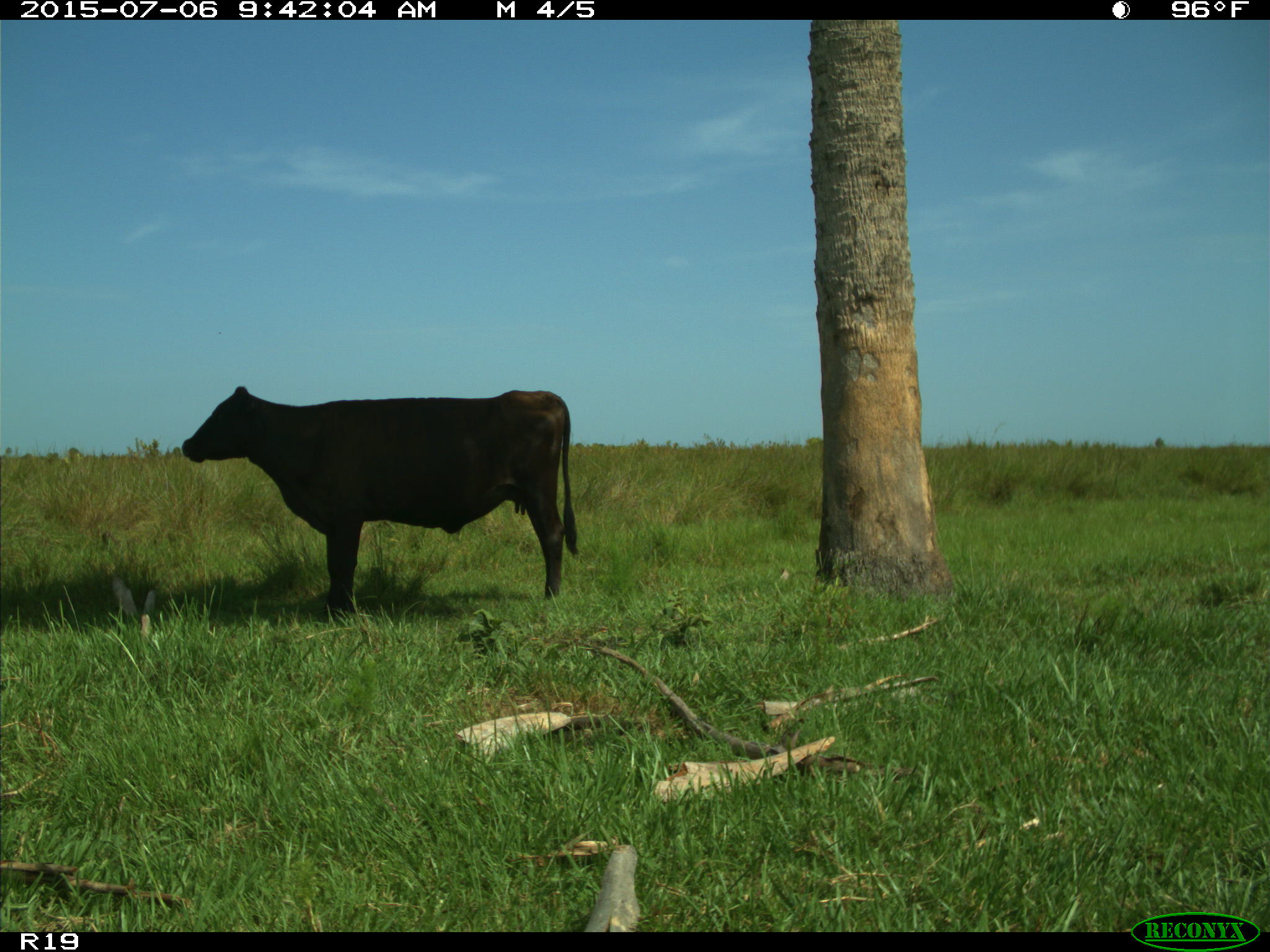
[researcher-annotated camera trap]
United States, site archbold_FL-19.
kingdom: Animalia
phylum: Chordata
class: Mammalia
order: Artiodactyla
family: Bovidae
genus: Bos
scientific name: Bos taurus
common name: domestic cow